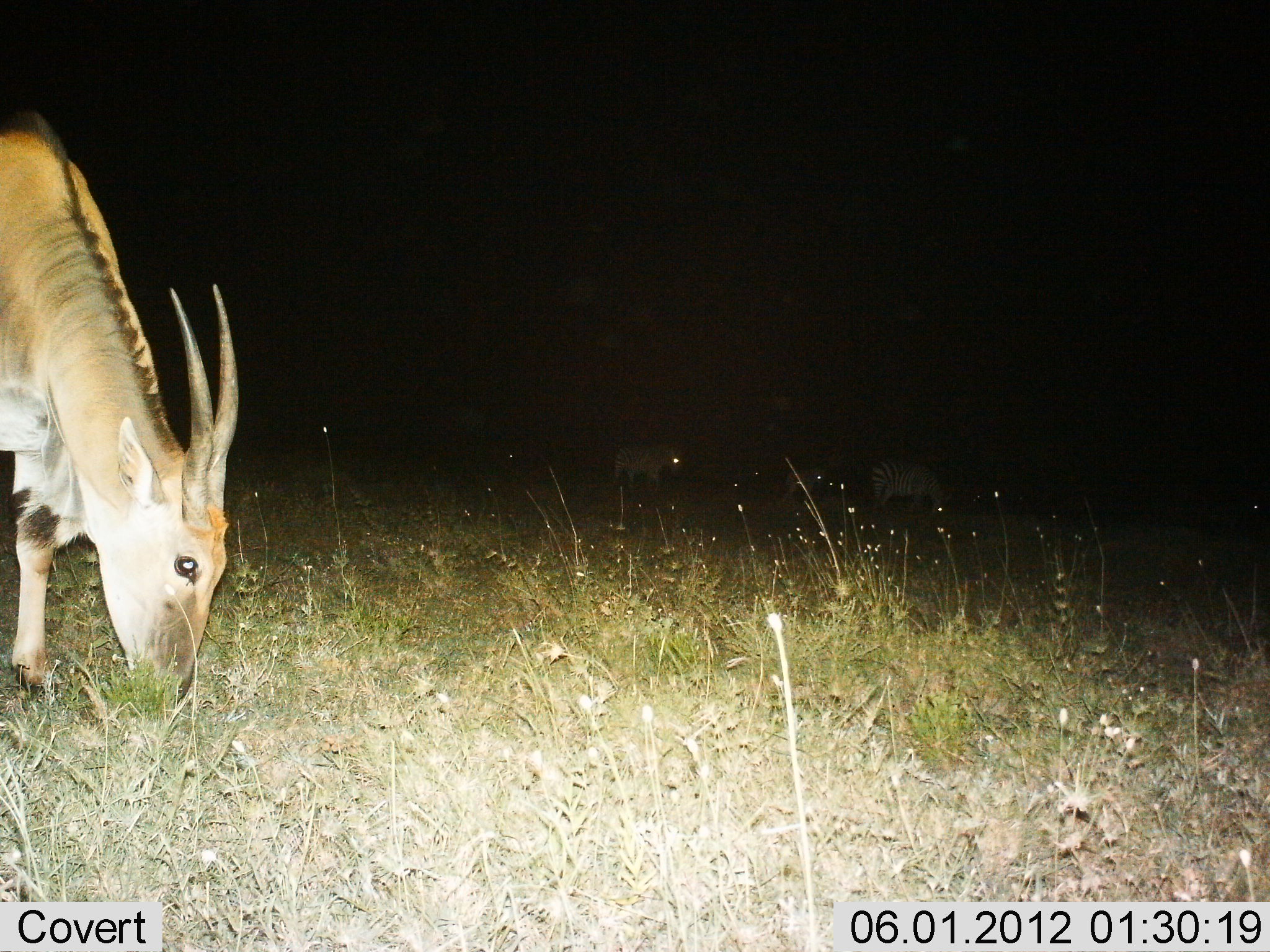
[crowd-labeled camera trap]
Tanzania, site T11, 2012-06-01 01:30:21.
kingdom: Animalia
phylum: Chordata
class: Mammalia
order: Artiodactyla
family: Bovidae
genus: Tragelaphus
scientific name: Tragelaphus oryx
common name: eland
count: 1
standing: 24%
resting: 0%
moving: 6%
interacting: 0%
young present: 0%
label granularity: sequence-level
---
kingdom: Animalia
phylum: Chordata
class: Mammalia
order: Perissodactyla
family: Equidae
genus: Equus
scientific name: Equus quagga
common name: plains zebra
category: zebra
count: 2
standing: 36%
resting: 0%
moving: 14%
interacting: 0%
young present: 7%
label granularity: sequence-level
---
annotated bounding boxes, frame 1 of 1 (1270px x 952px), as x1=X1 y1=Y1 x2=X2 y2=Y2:
animal: x1=0 y1=107 x2=240 y2=708; x1=865 y1=455 x2=954 y2=539; x1=609 y1=439 x2=685 y2=507